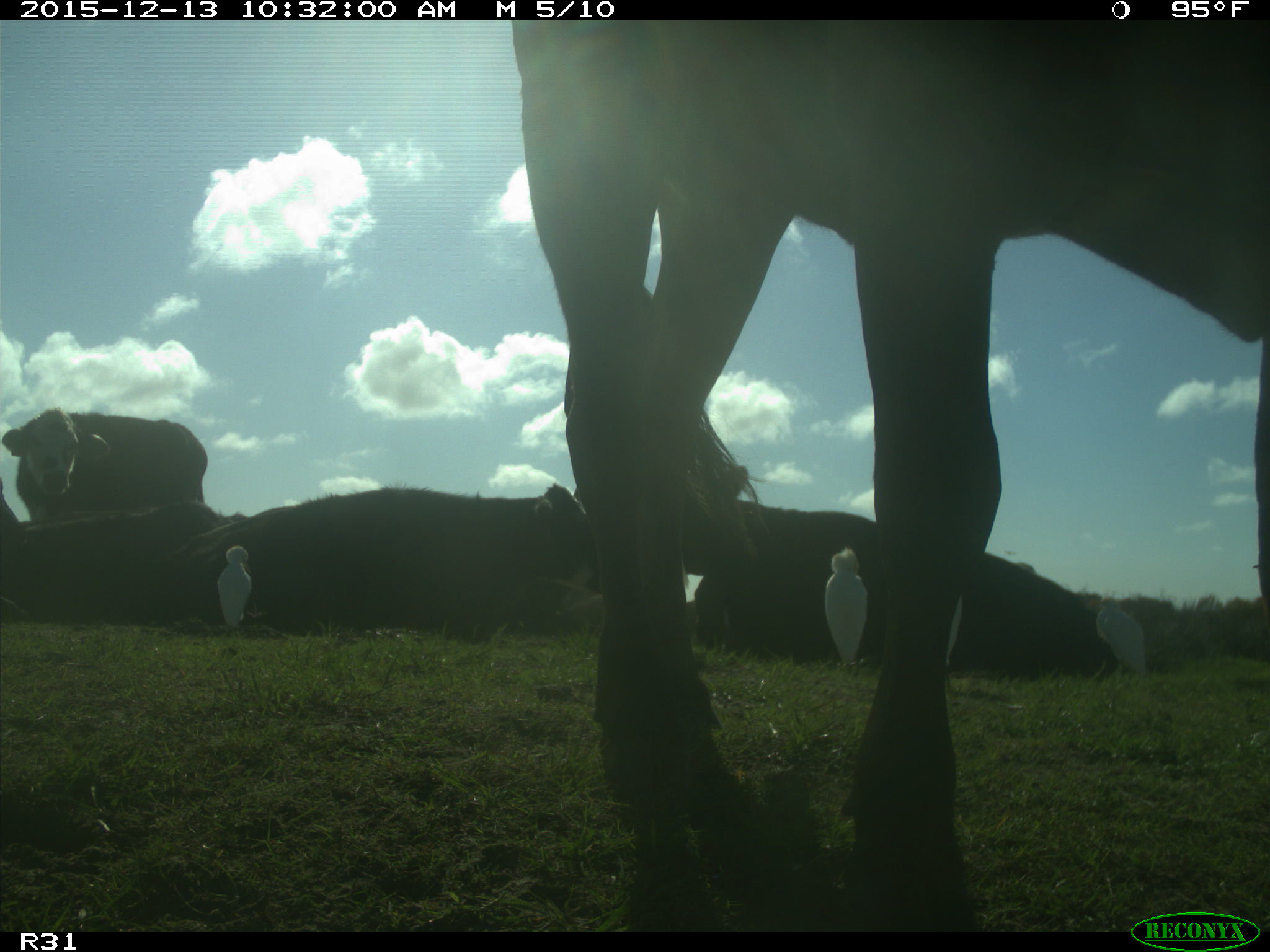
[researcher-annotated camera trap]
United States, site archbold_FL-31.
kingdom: Animalia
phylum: Chordata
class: Mammalia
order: Artiodactyla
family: Bovidae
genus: Bos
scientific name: Bos taurus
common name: domestic cow